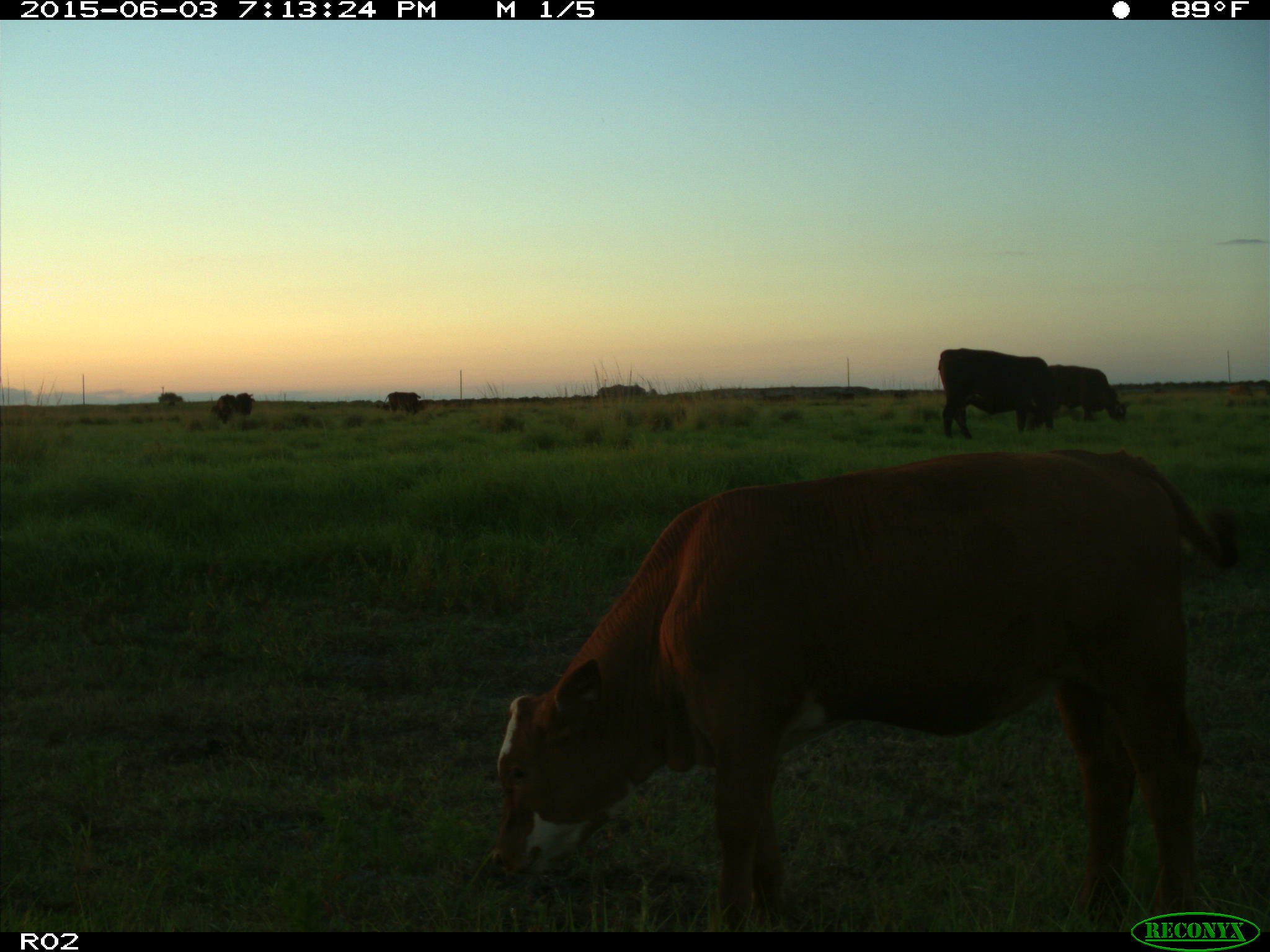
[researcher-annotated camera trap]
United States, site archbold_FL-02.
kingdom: Animalia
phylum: Chordata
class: Mammalia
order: Artiodactyla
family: Bovidae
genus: Bos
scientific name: Bos taurus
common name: domestic cow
Bos taurus (domestic cow).